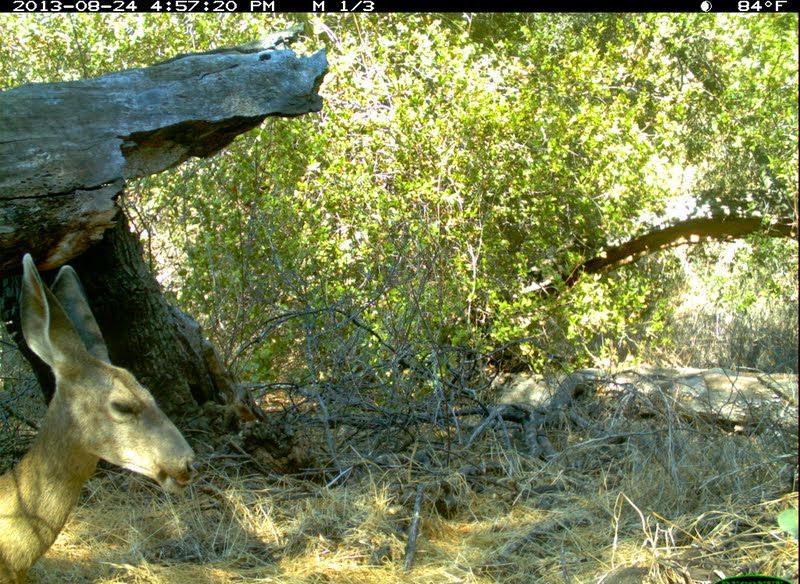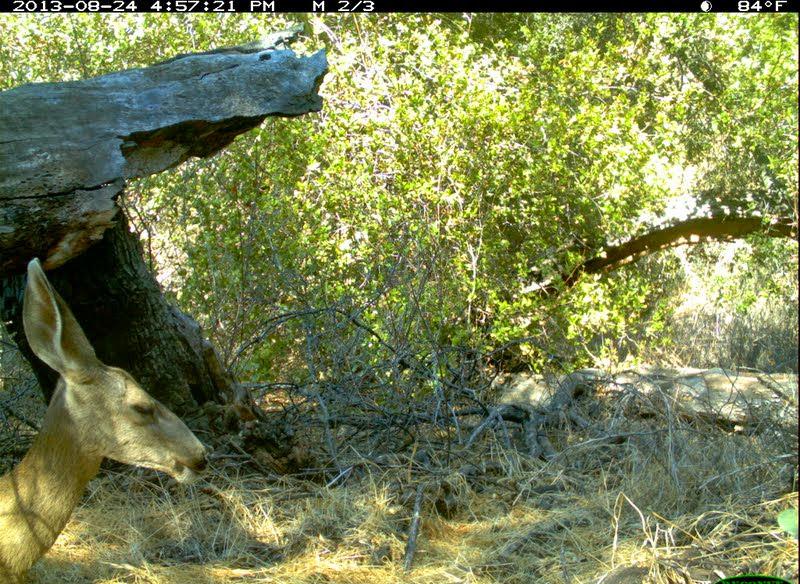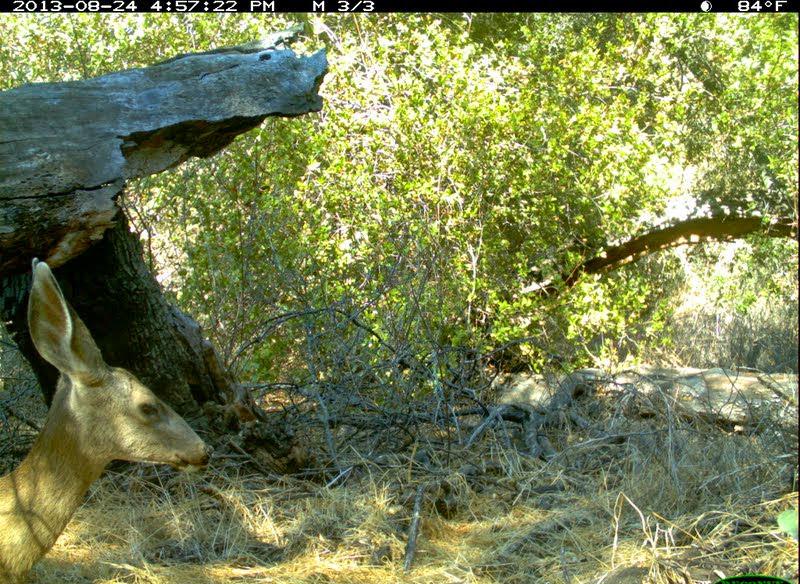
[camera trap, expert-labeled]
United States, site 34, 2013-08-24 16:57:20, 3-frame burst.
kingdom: Animalia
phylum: Chordata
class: Mammalia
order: Artiodactyla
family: Cervidae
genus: Odocoileus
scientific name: Odocoileus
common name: deer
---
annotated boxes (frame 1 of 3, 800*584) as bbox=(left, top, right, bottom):
deer: bbox=(0, 255, 203, 583)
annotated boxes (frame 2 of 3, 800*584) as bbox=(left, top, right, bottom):
deer: bbox=(0, 256, 210, 583)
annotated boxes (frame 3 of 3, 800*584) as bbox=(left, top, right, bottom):
deer: bbox=(0, 258, 216, 583)